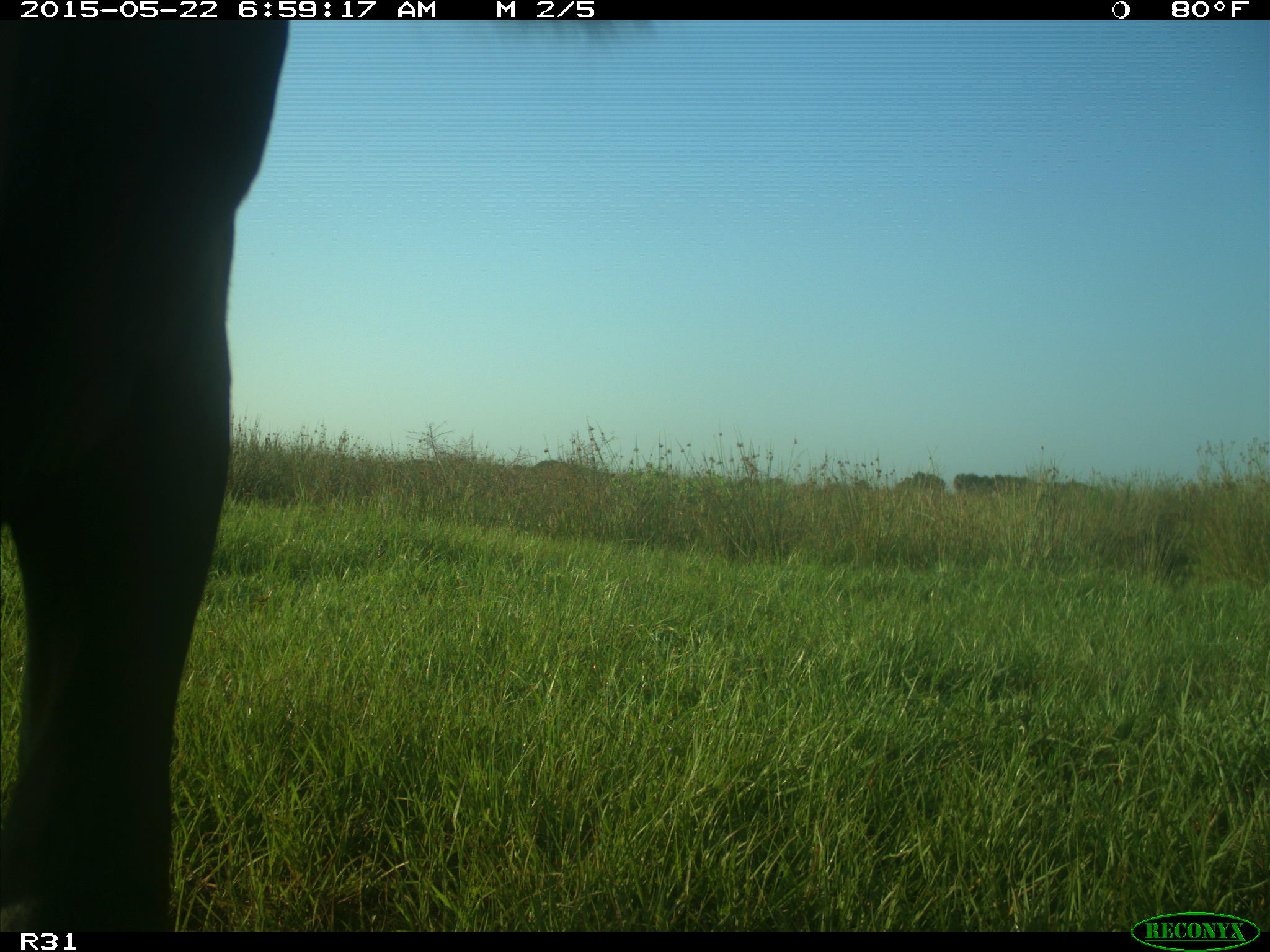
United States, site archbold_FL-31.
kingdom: Animalia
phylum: Chordata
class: Mammalia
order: Artiodactyla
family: Bovidae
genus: Bos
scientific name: Bos taurus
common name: domestic cow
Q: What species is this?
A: Bos taurus (domestic cow).